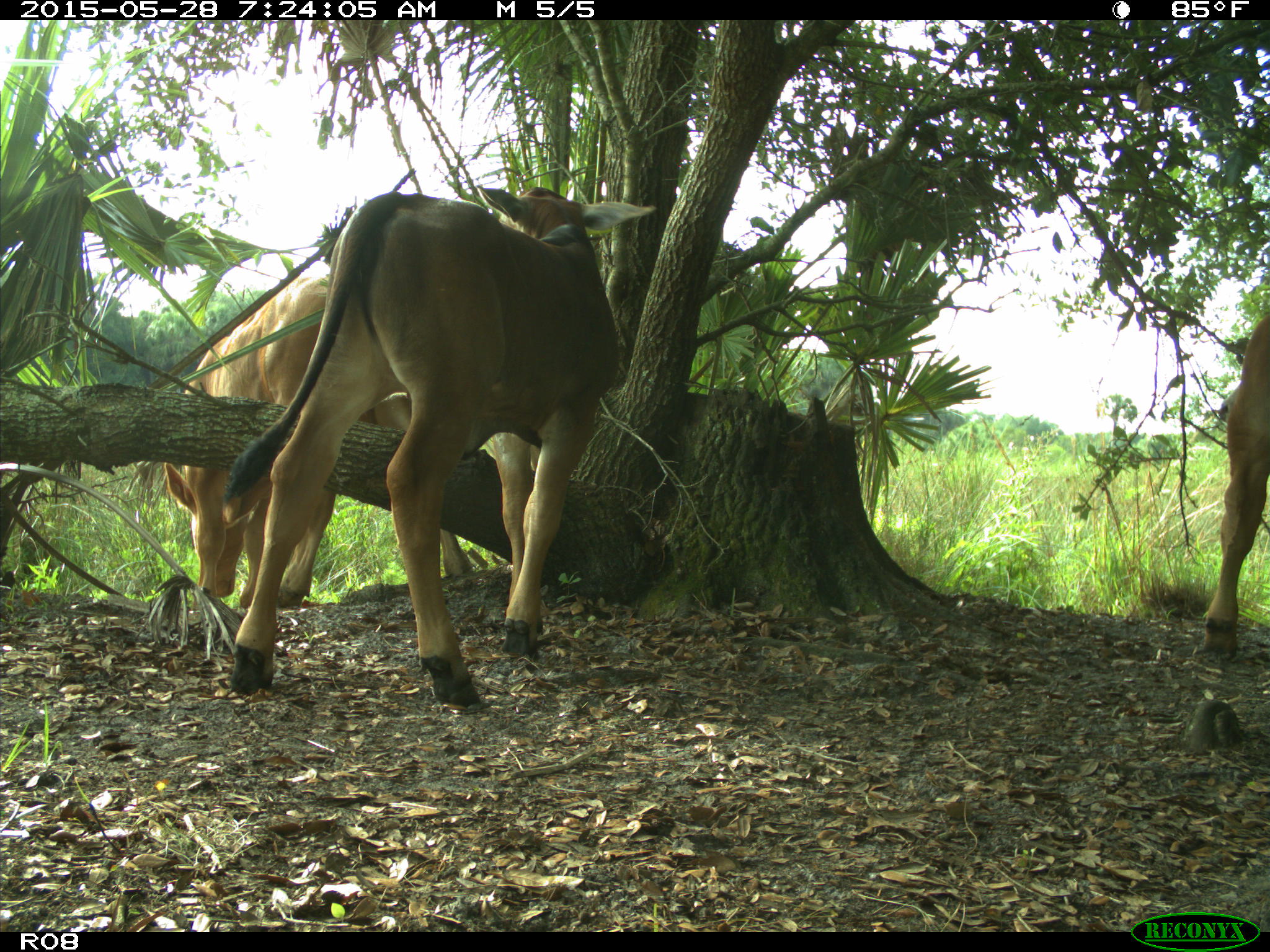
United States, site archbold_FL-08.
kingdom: Animalia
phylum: Chordata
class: Mammalia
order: Artiodactyla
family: Bovidae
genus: Bos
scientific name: Bos taurus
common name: domestic cow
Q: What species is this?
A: Bos taurus (domestic cow).